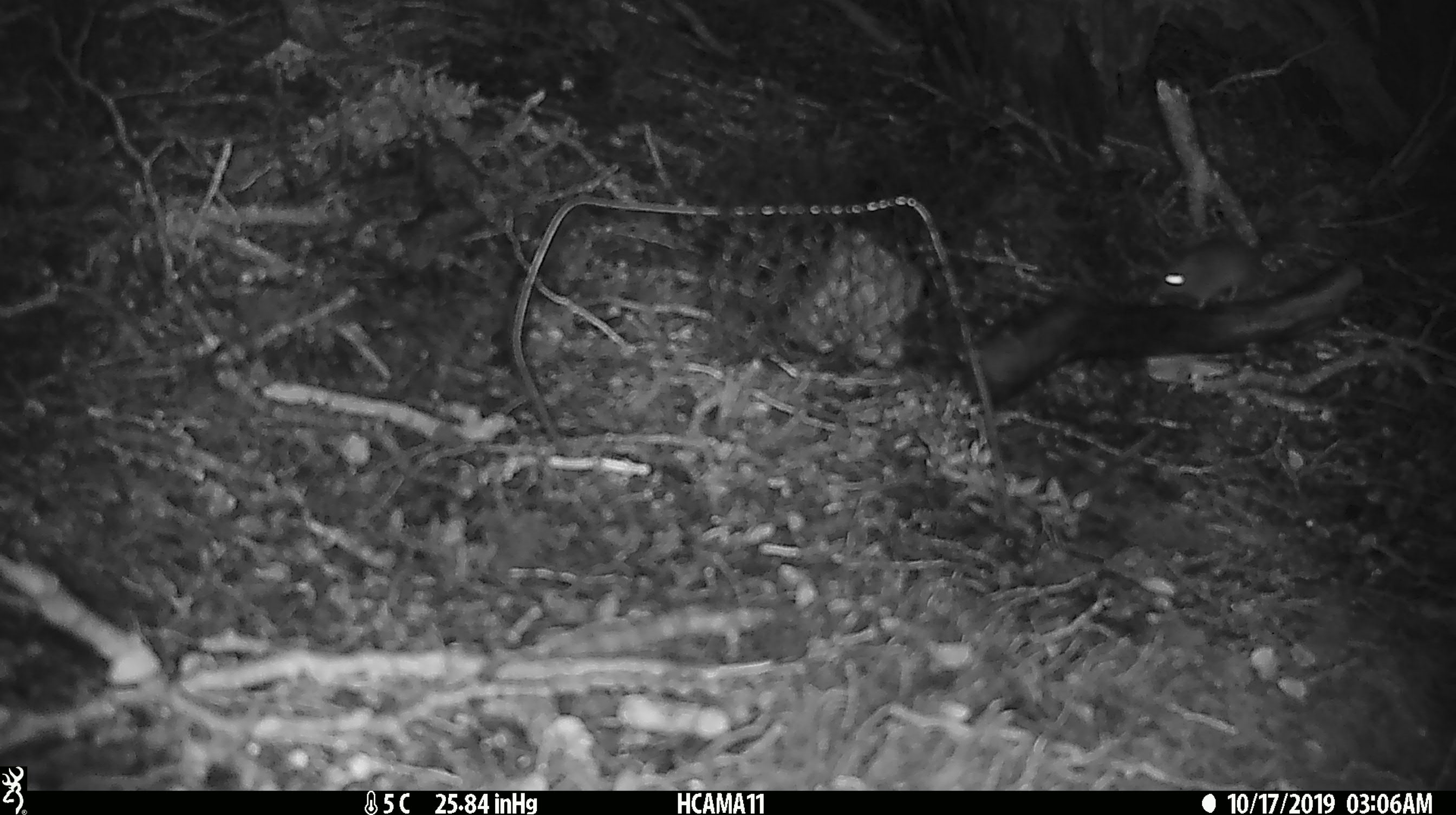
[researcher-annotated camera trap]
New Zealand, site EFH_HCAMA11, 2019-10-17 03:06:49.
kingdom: Animalia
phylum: Chordata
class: Mammalia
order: Rodentia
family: Muridae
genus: Mus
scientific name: Mus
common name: mouse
Mouse (Mus).